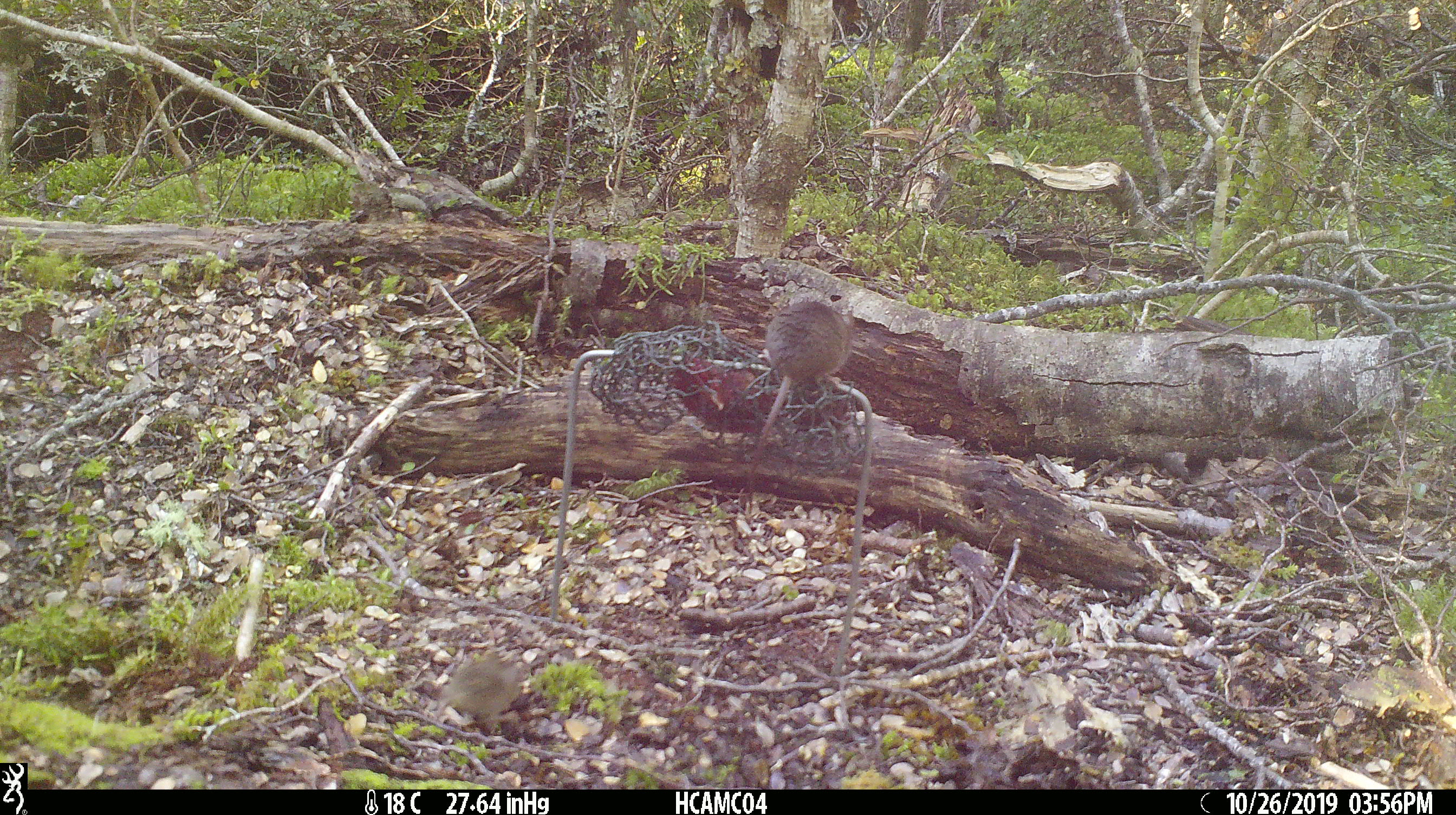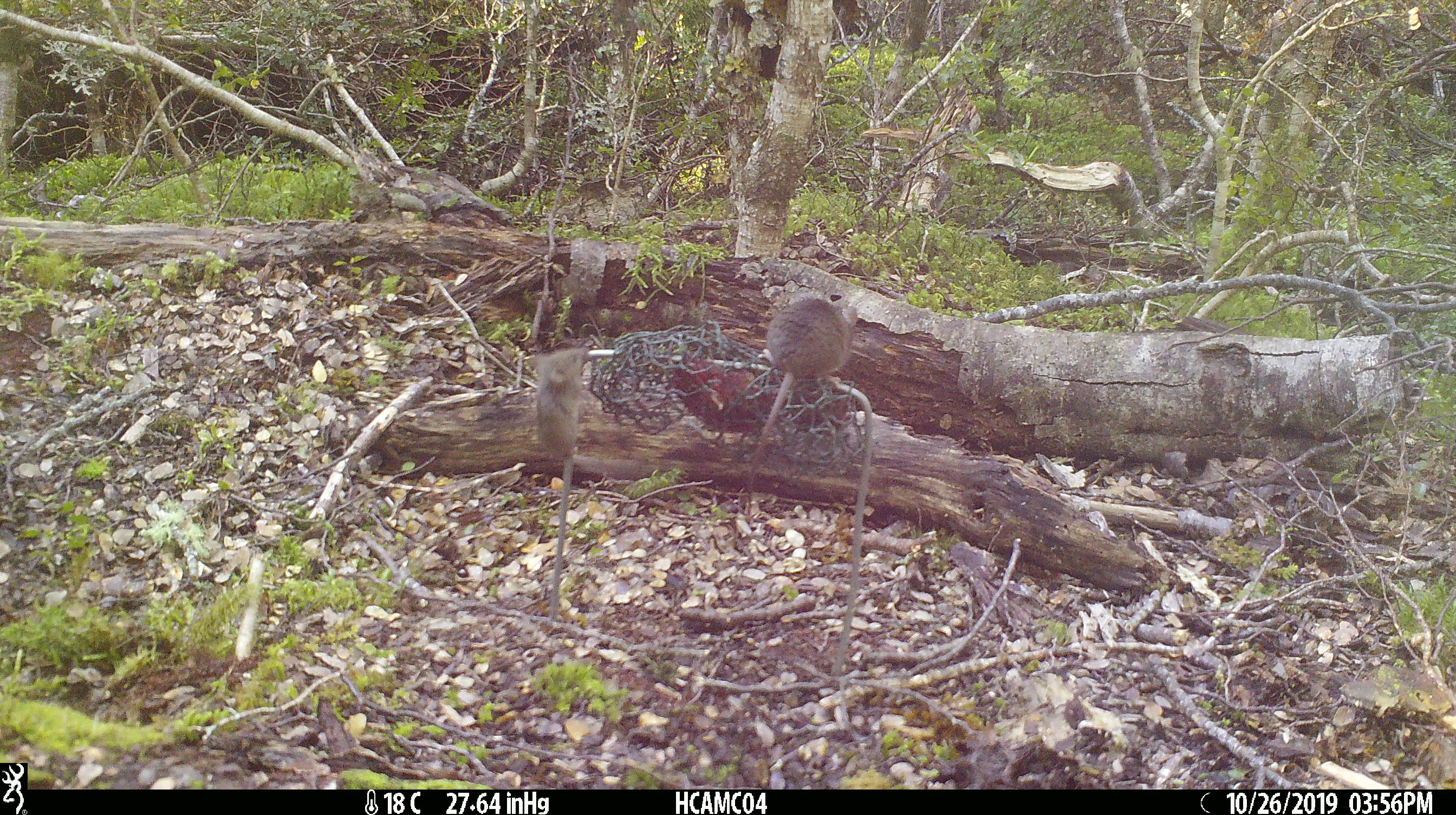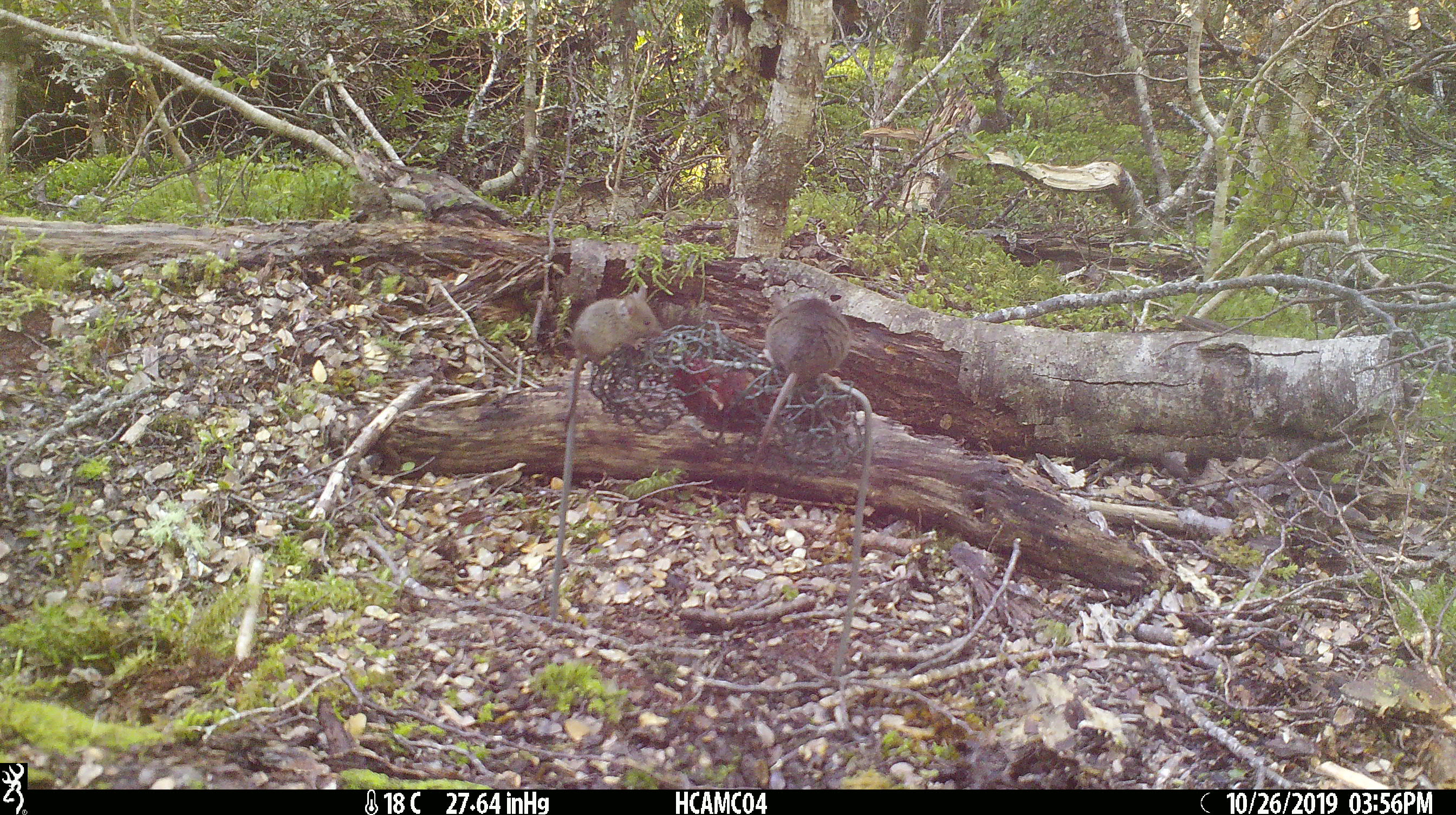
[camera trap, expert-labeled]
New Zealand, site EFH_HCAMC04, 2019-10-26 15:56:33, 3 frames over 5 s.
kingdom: Animalia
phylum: Chordata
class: Mammalia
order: Rodentia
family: Muridae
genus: Mus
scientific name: Mus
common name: mouse